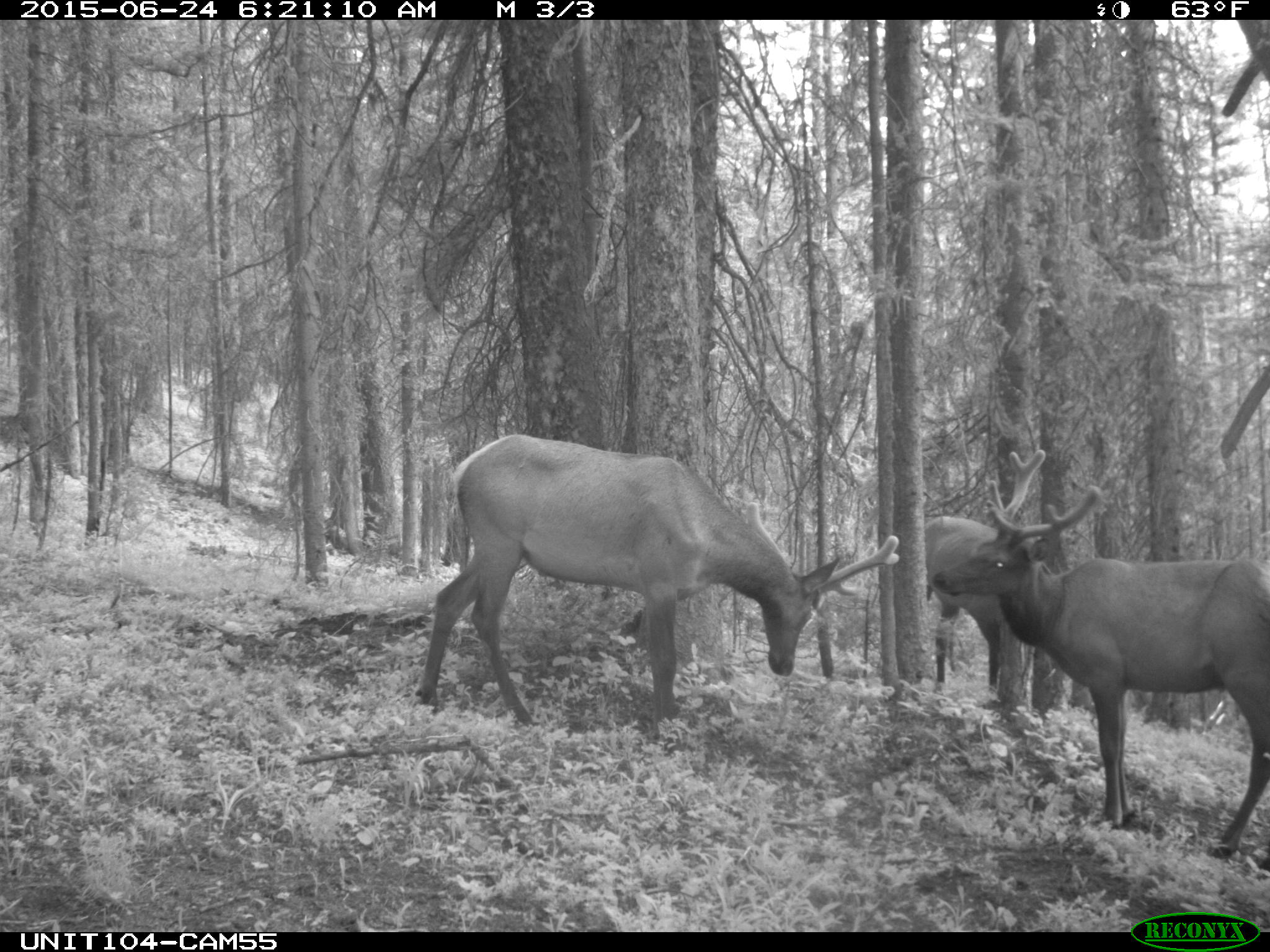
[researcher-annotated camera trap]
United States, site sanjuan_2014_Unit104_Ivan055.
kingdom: Animalia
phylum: Chordata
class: Mammalia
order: Artiodactyla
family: Cervidae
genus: Cervus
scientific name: Cervus elaphus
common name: red deer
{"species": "Cervus elaphus (red deer)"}